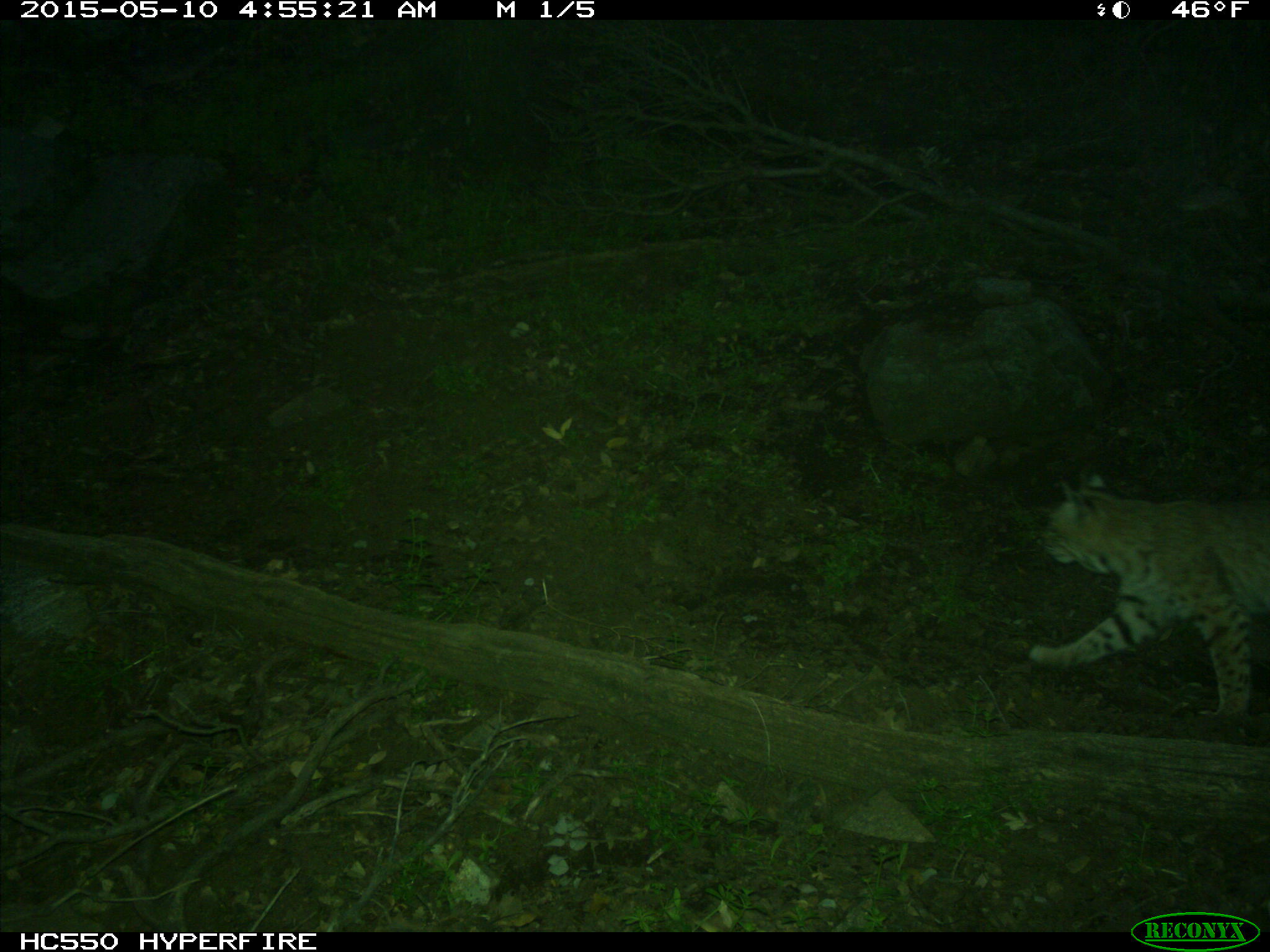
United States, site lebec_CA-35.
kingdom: Animalia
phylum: Chordata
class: Mammalia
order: Carnivora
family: Felidae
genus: Lynx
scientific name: Lynx rufus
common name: bobcat